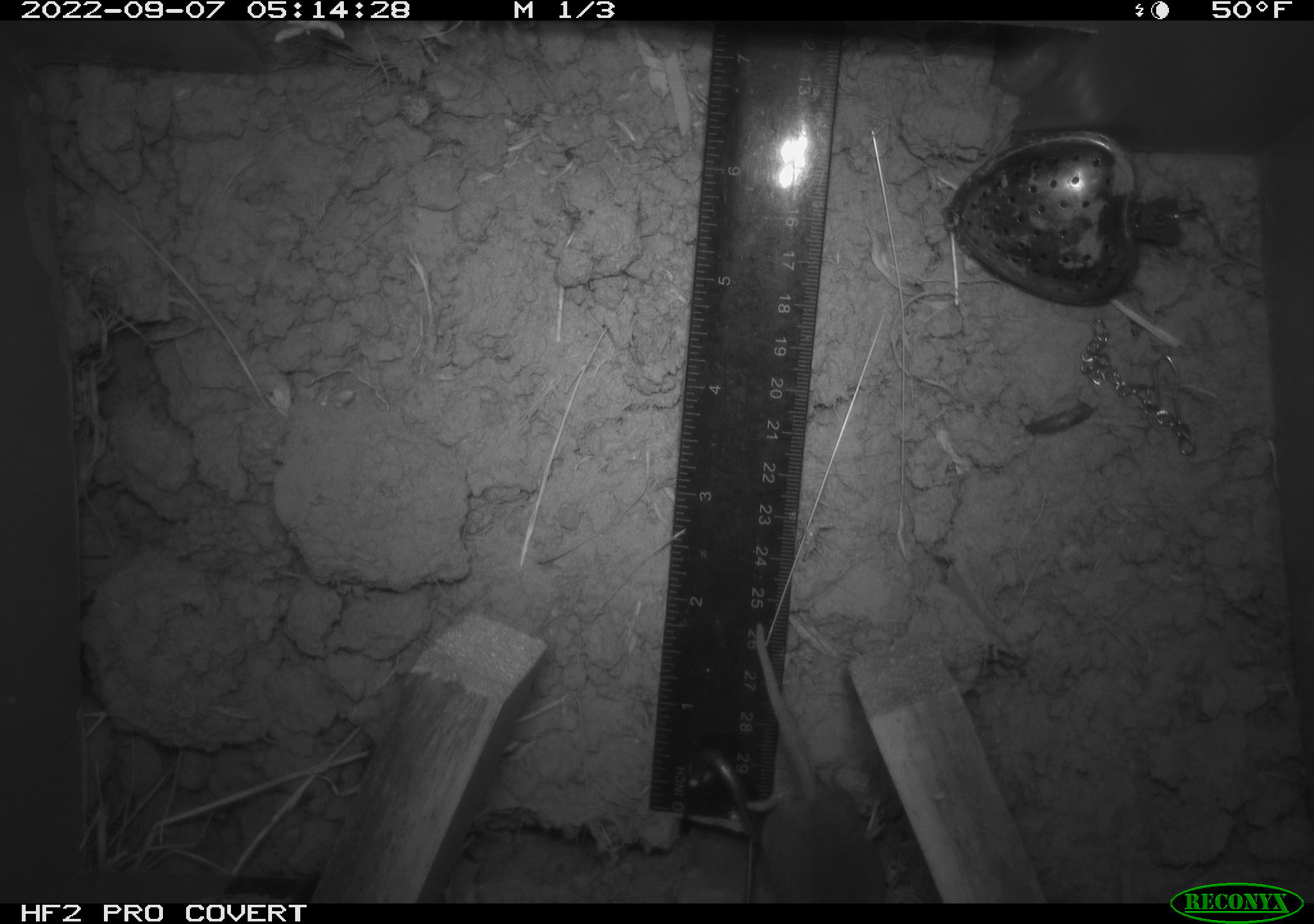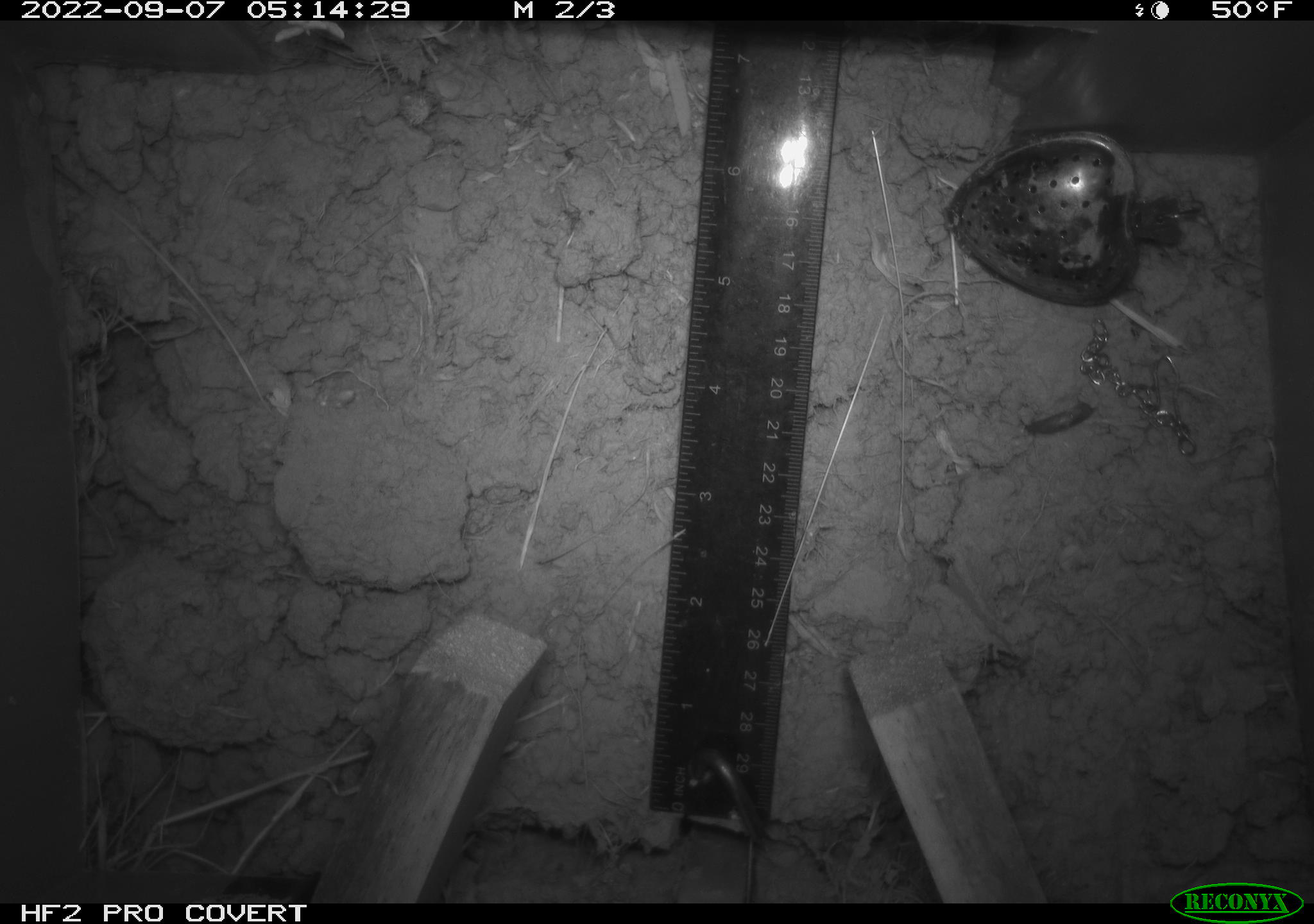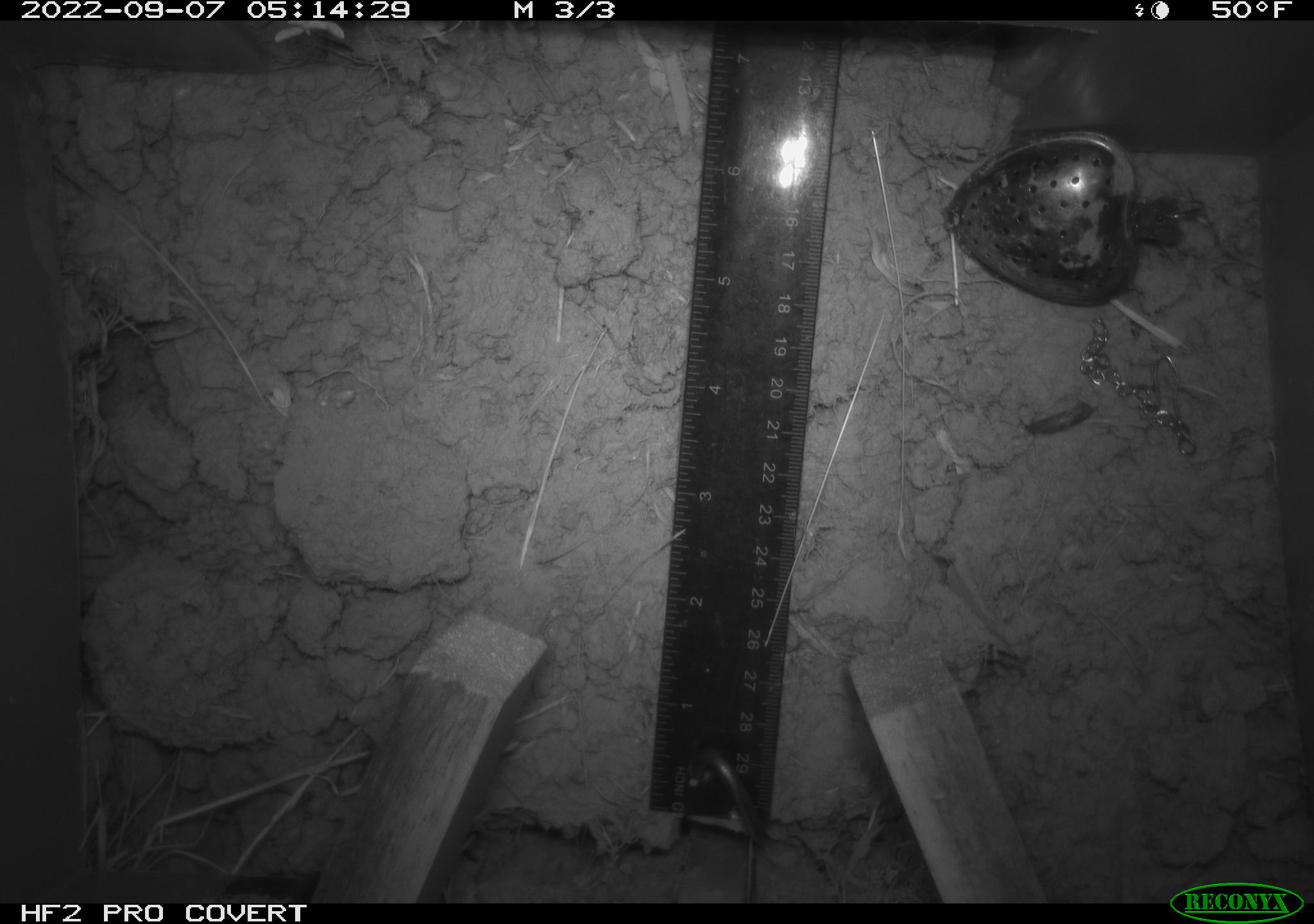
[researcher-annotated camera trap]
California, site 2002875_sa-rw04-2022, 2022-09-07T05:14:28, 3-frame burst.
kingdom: Animalia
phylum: Chordata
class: Mammalia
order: Rodentia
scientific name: Rodentia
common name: mouse species